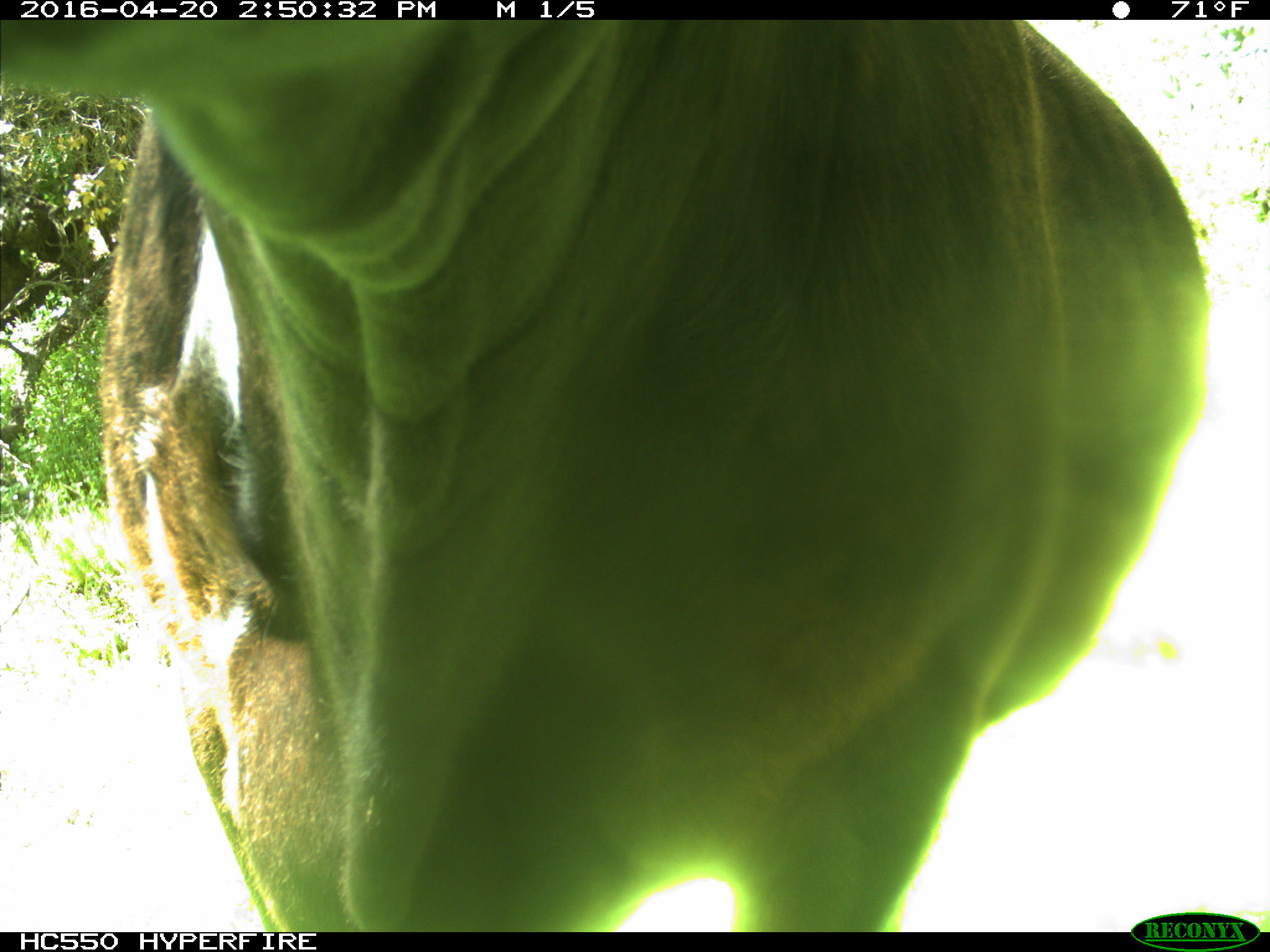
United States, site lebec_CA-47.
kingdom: Animalia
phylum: Chordata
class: Mammalia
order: Artiodactyla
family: Bovidae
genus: Bos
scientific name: Bos taurus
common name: domestic cow